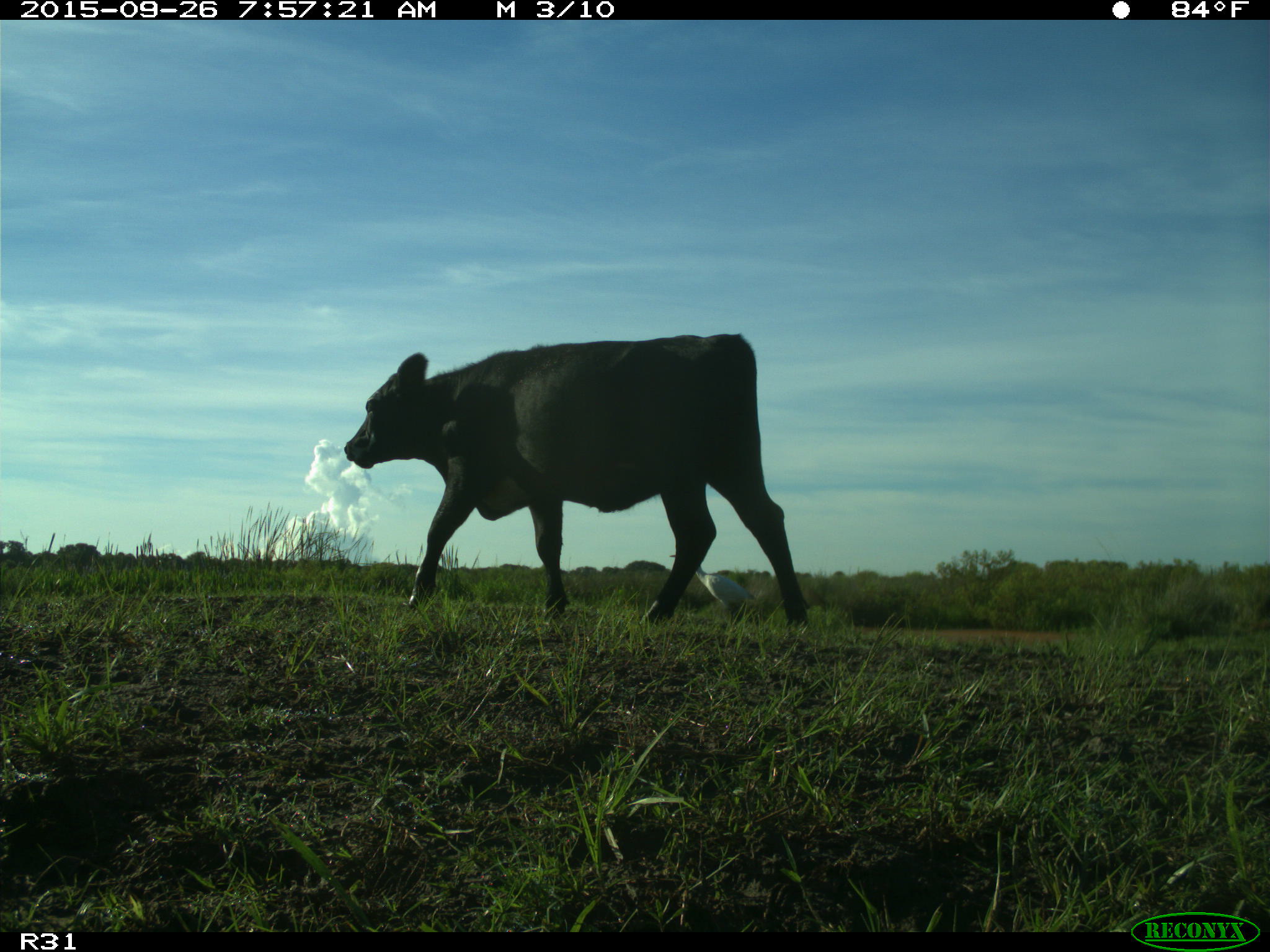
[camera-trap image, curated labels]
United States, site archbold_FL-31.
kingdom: Animalia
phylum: Chordata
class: Mammalia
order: Artiodactyla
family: Bovidae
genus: Bos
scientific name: Bos taurus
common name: domestic cow